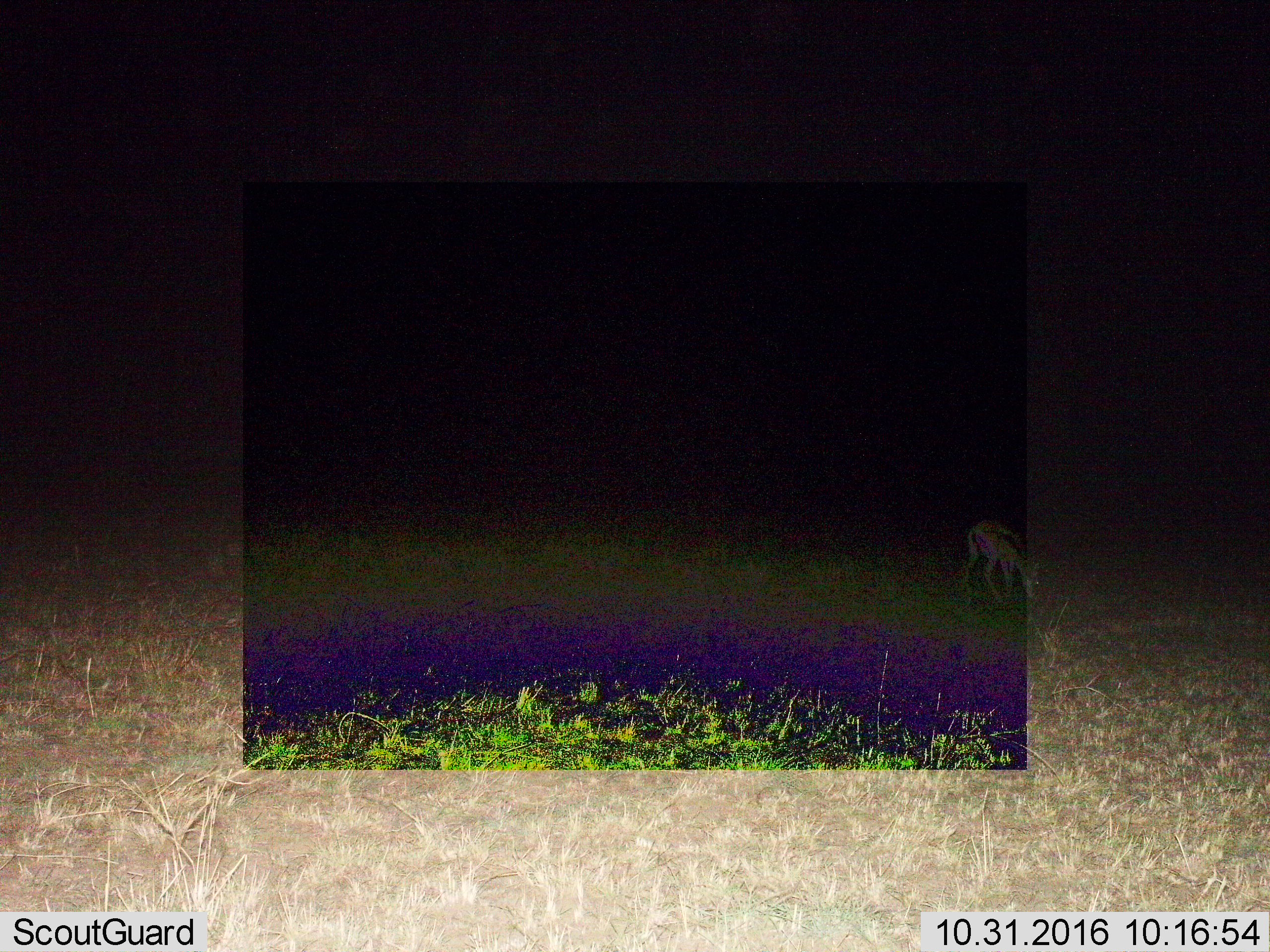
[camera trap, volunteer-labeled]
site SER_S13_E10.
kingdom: Animalia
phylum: Chordata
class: Mammalia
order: Artiodactyla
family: Bovidae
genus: Eudorcas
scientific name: Eudorcas thomsonii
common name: thomson's gazelle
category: gazellethomsons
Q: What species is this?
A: Gazellethomsons (thomson's gazelle) (Eudorcas thomsonii).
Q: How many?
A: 1.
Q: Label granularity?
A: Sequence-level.